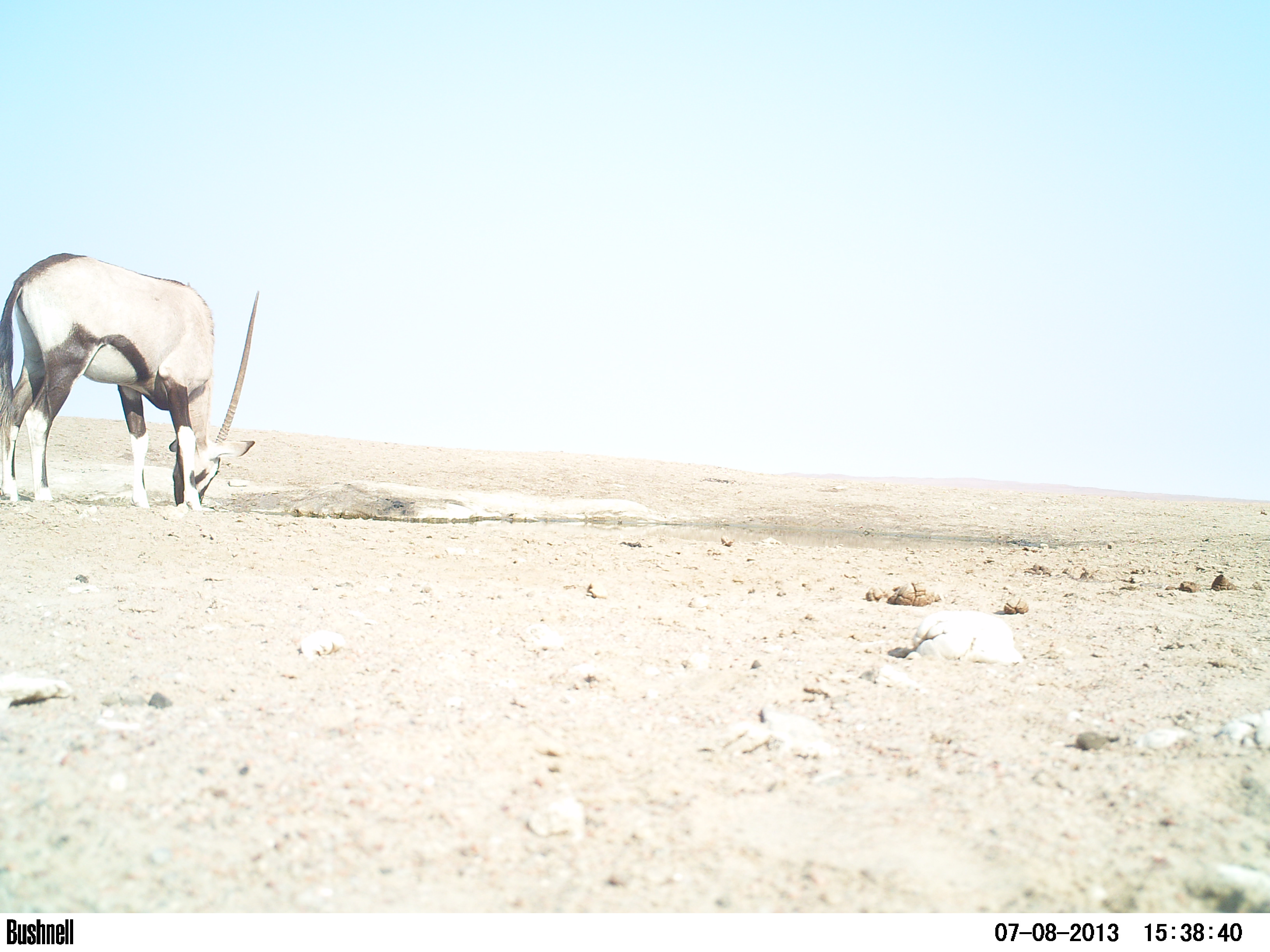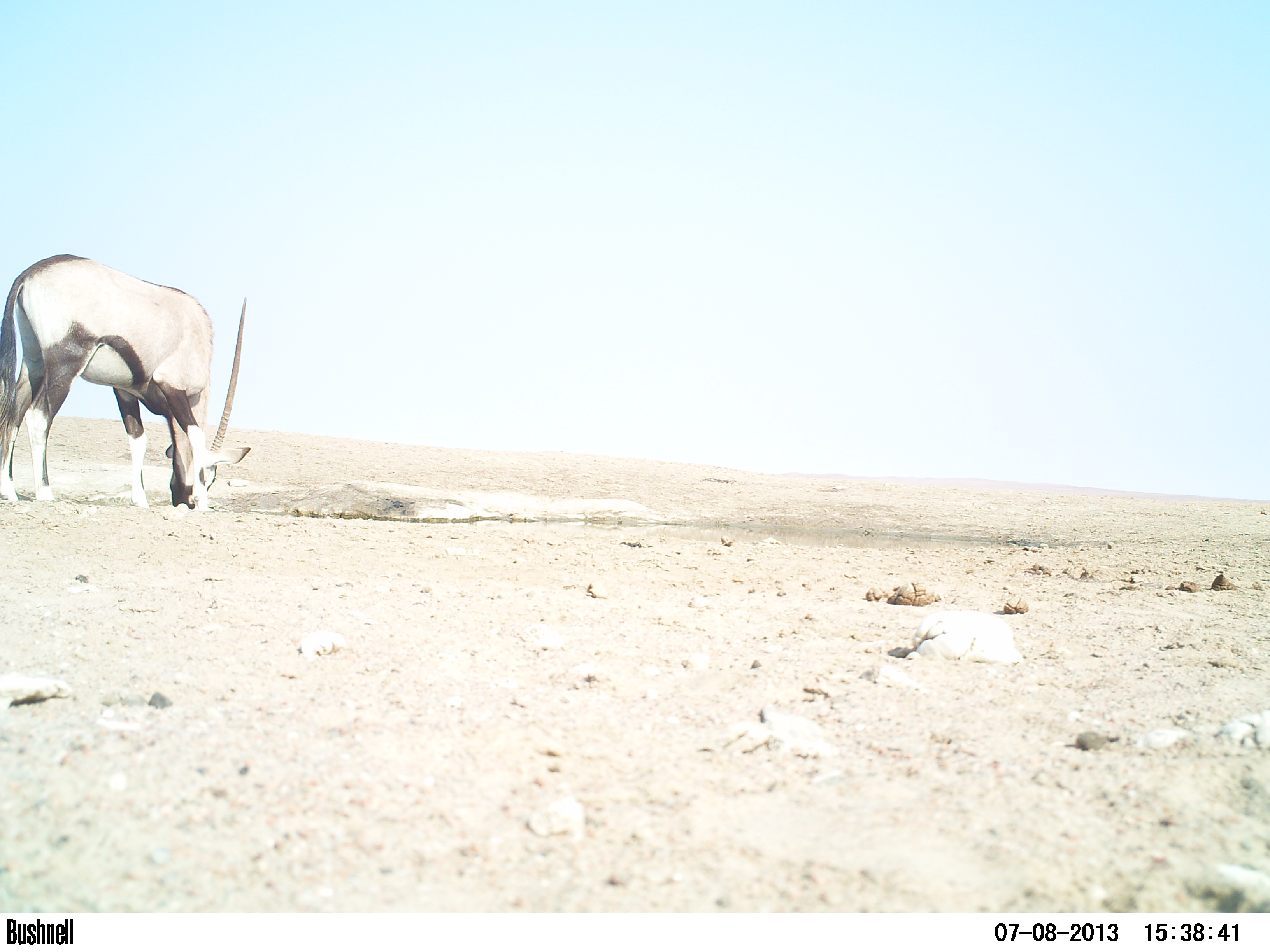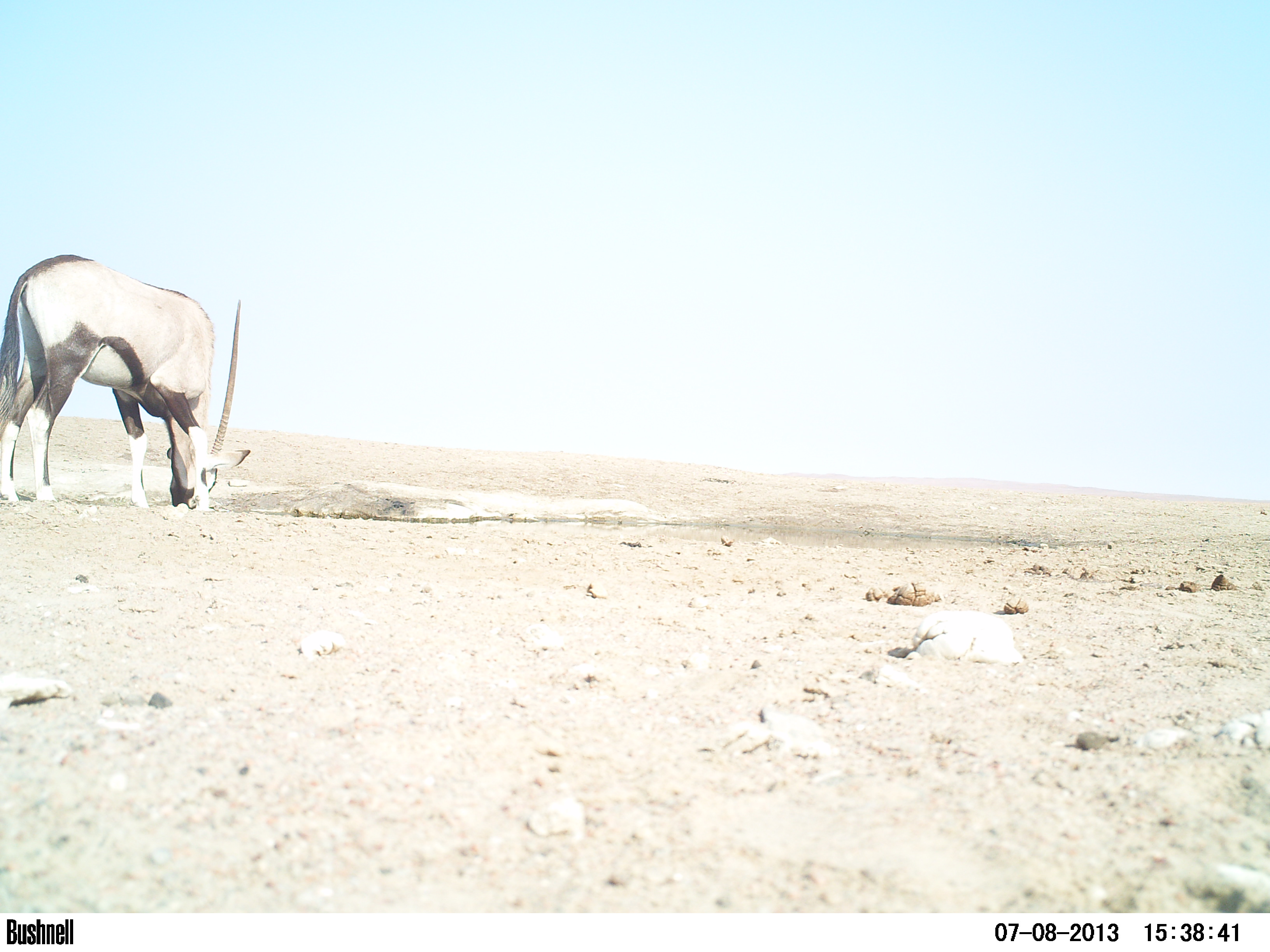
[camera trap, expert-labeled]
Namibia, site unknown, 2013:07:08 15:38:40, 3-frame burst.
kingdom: Animalia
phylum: Chordata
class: Mammalia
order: Artiodactyla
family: Bovidae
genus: Oryx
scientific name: Oryx gazella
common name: gemsbok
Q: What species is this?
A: Oryx gazella (gemsbok).